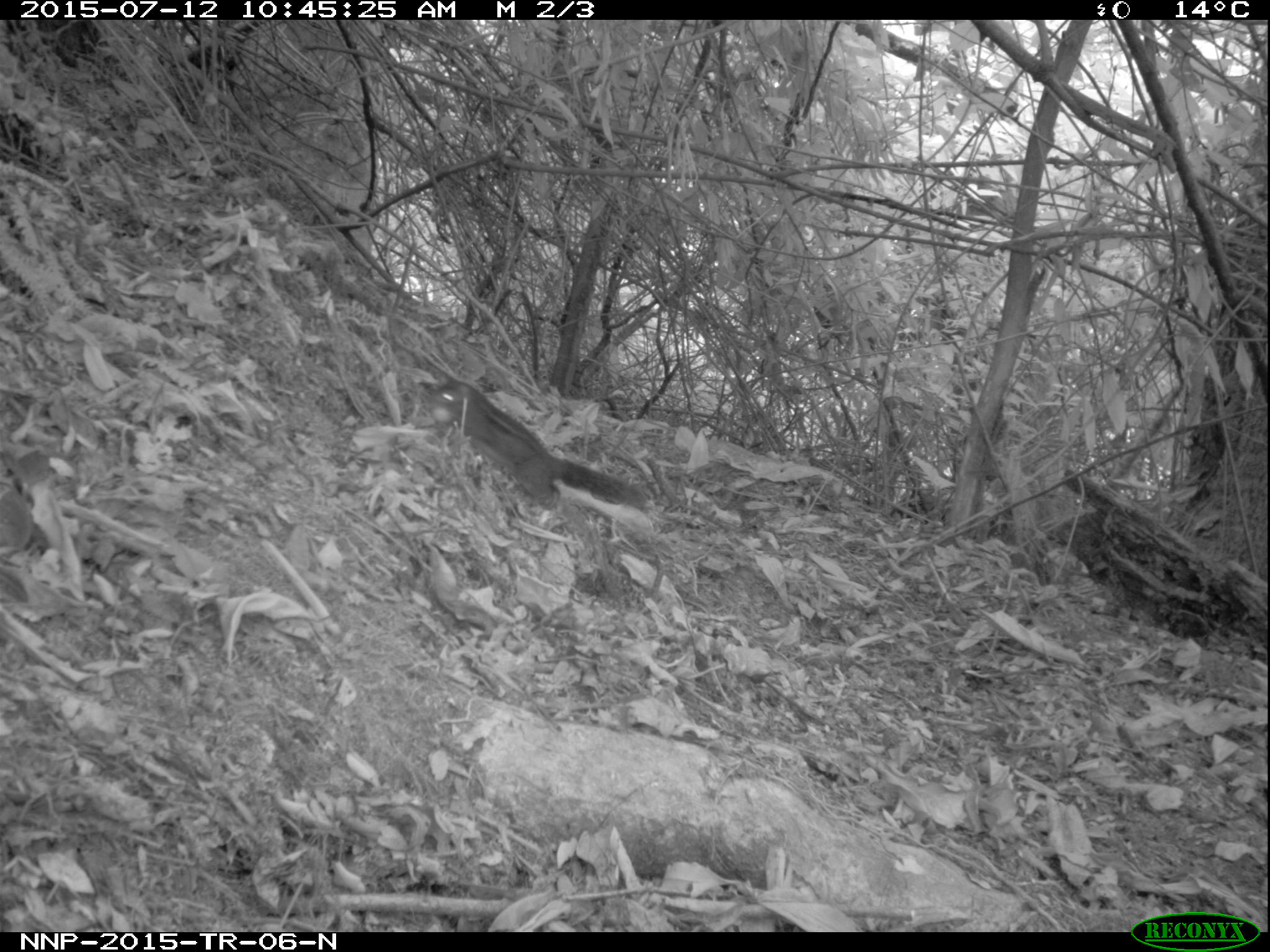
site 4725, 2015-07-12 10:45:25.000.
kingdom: Animalia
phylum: Chordata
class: Mammalia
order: Rodentia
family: Sciuridae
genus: Funisciurus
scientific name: Funisciurus pyrropus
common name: fire-footed rope squirrel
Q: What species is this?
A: Funisciurus pyrropus (fire-footed rope squirrel).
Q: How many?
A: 1.